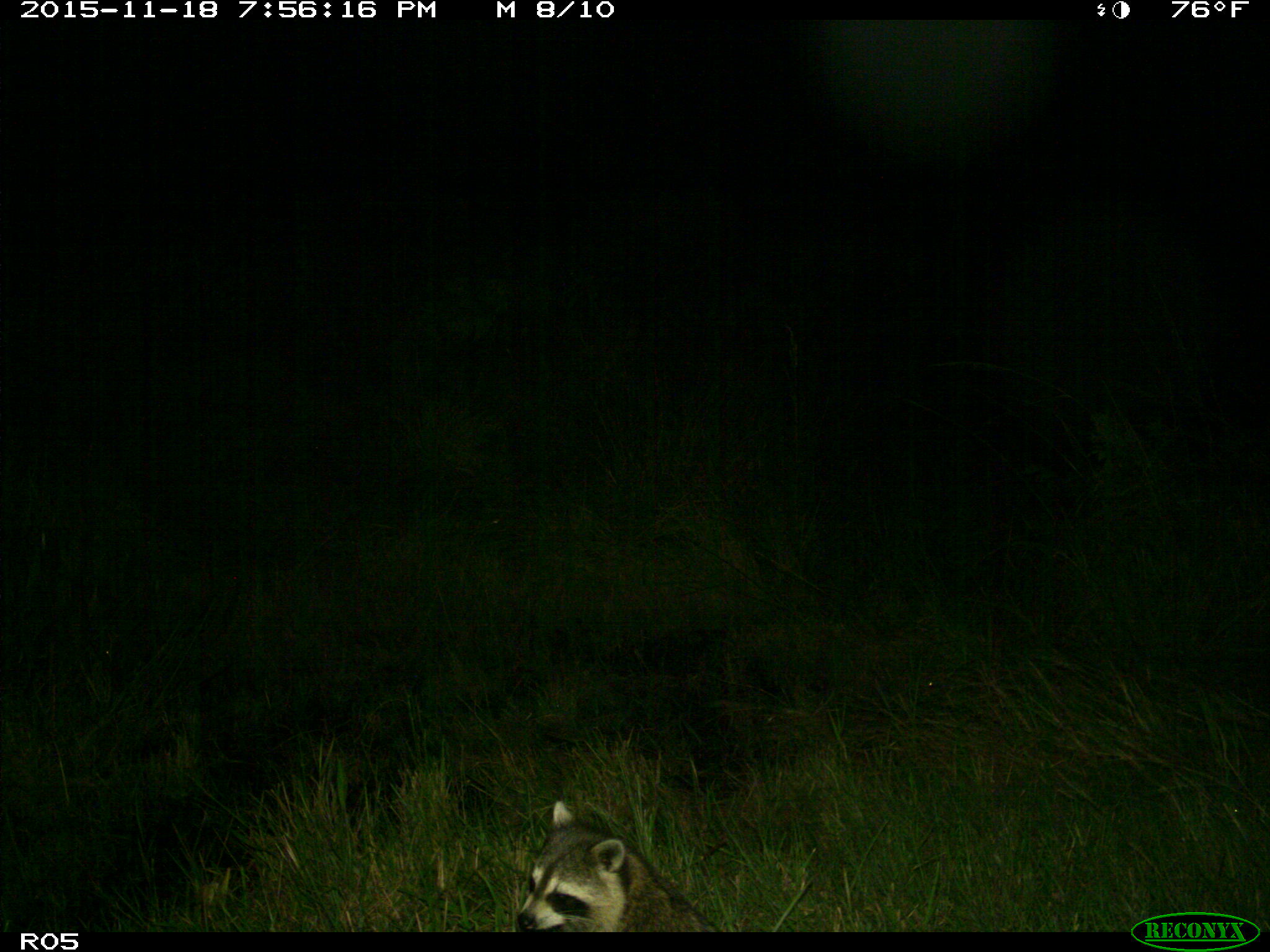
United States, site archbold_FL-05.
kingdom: Animalia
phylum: Chordata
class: Mammalia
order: Carnivora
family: Procyonidae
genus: Procyon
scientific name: Procyon lotor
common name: common raccoon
Procyon lotor (common raccoon).